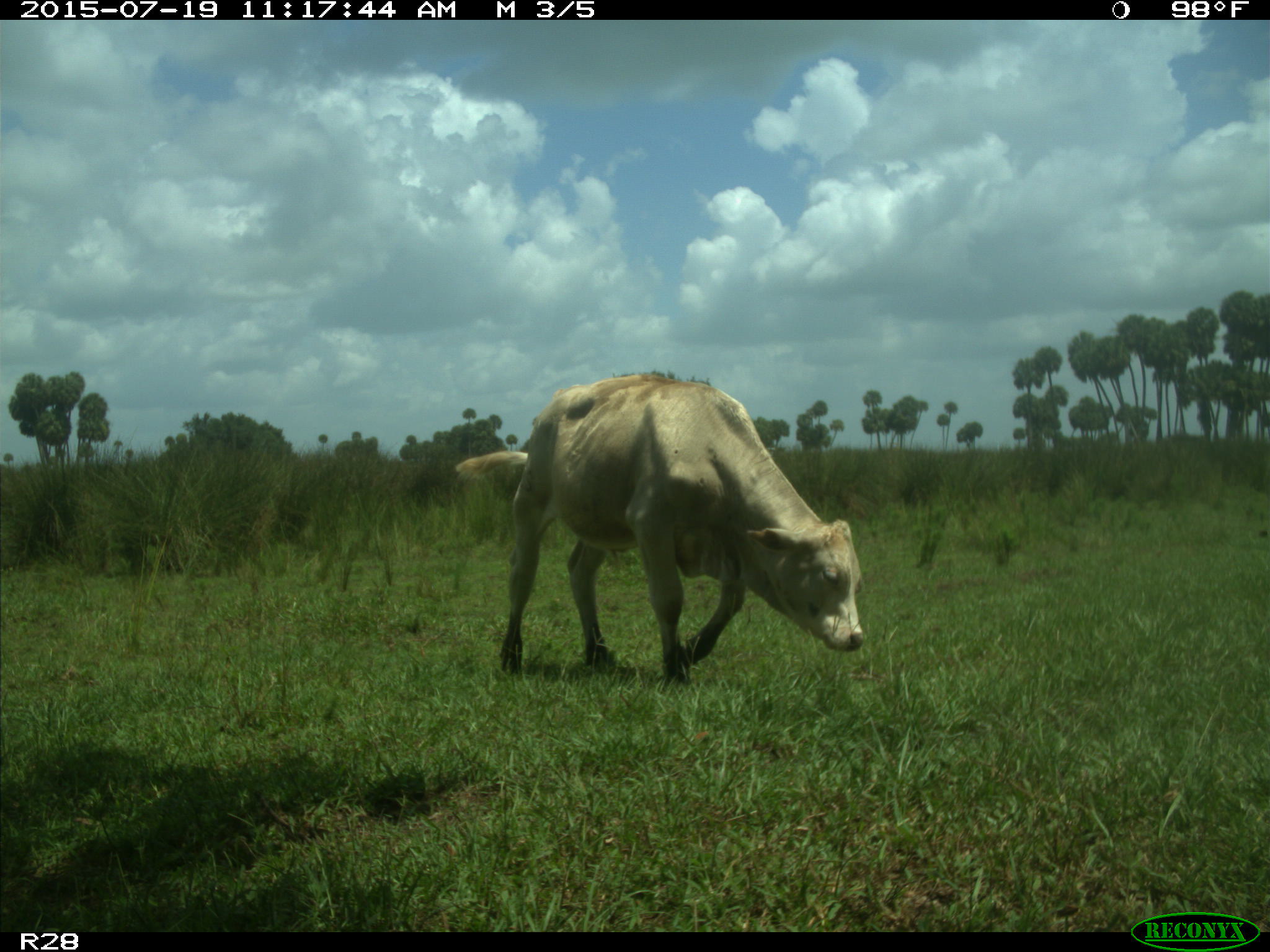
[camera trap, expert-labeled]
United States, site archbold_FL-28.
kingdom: Animalia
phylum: Chordata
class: Mammalia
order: Artiodactyla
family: Bovidae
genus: Bos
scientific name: Bos taurus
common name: domestic cow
Bos taurus (domestic cow).